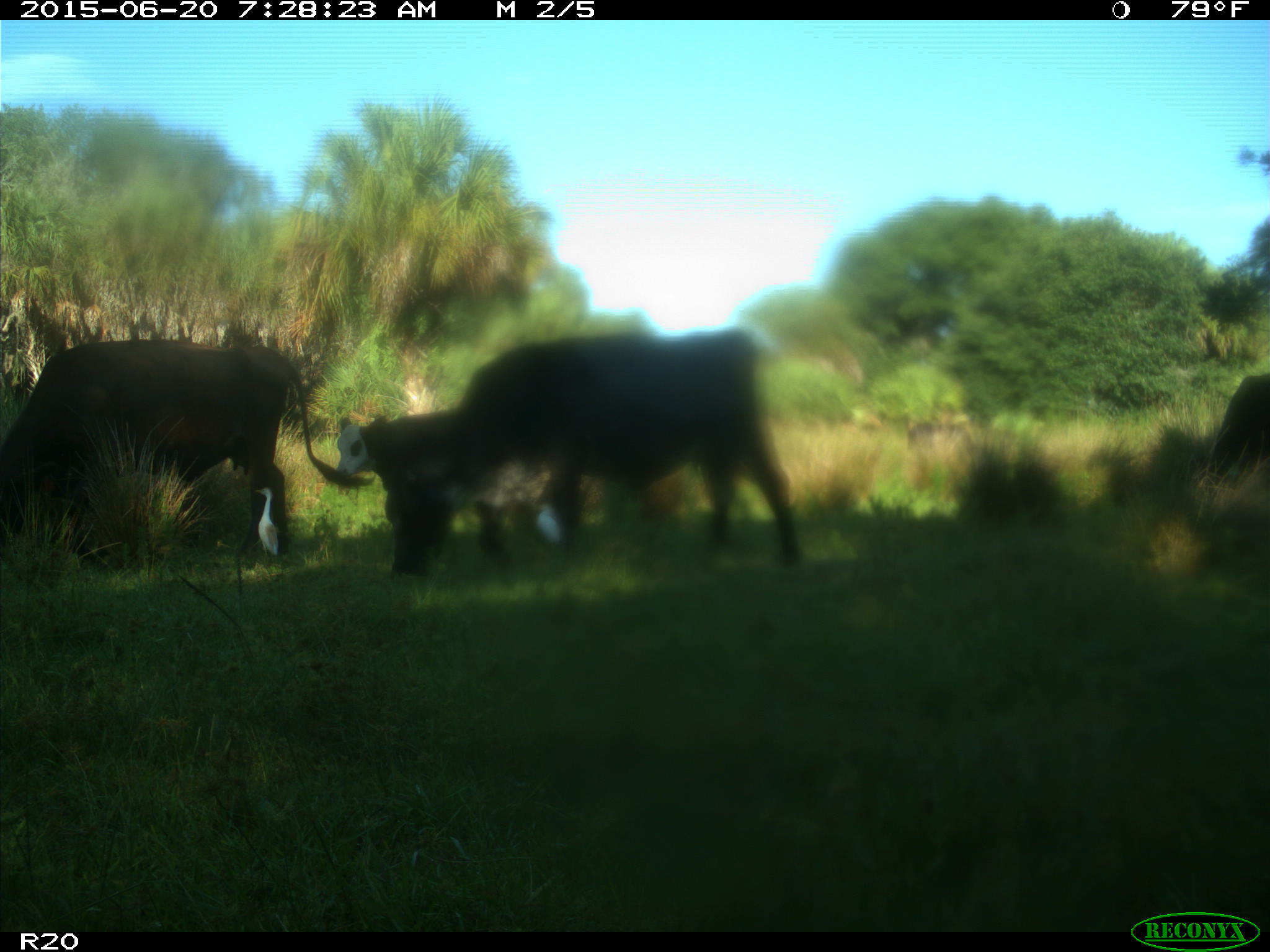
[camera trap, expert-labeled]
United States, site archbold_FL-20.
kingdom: Animalia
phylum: Chordata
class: Mammalia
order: Artiodactyla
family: Bovidae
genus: Bos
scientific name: Bos taurus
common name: domestic cow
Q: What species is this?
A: Bos taurus (domestic cow).